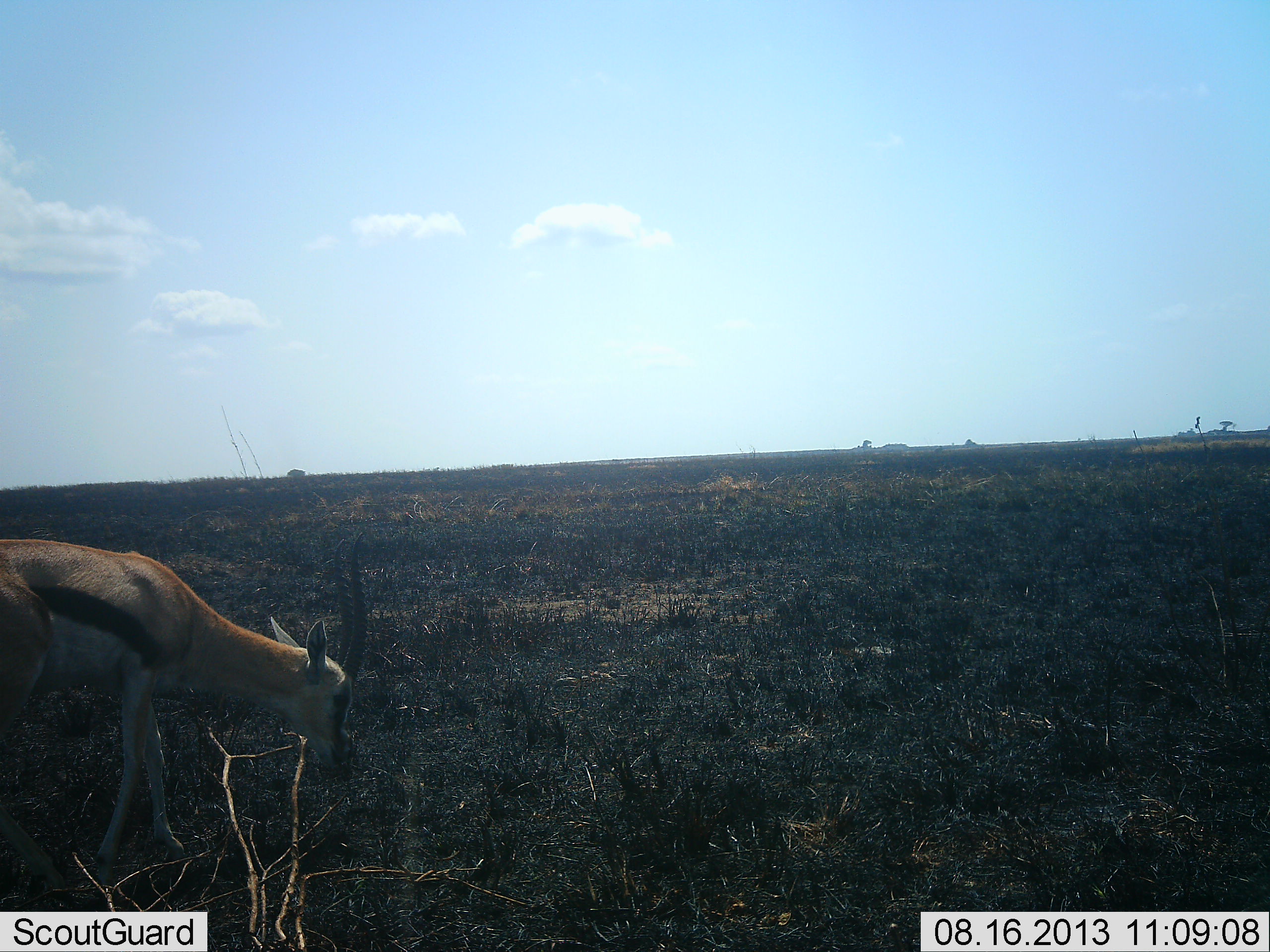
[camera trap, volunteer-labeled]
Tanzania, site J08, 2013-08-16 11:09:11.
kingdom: Animalia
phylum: Chordata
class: Mammalia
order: Artiodactyla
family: Bovidae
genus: Eudorcas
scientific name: Eudorcas thomsonii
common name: thomson's gazelle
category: gazellethomsons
Gazellethomsons (thomson's gazelle) (Eudorcas thomsonii), count 1. Behavior (volunteer vote fractions): standing 20%, resting 0%, moving 20%, interacting 0%. Young present (vote fraction): 0%. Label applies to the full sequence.